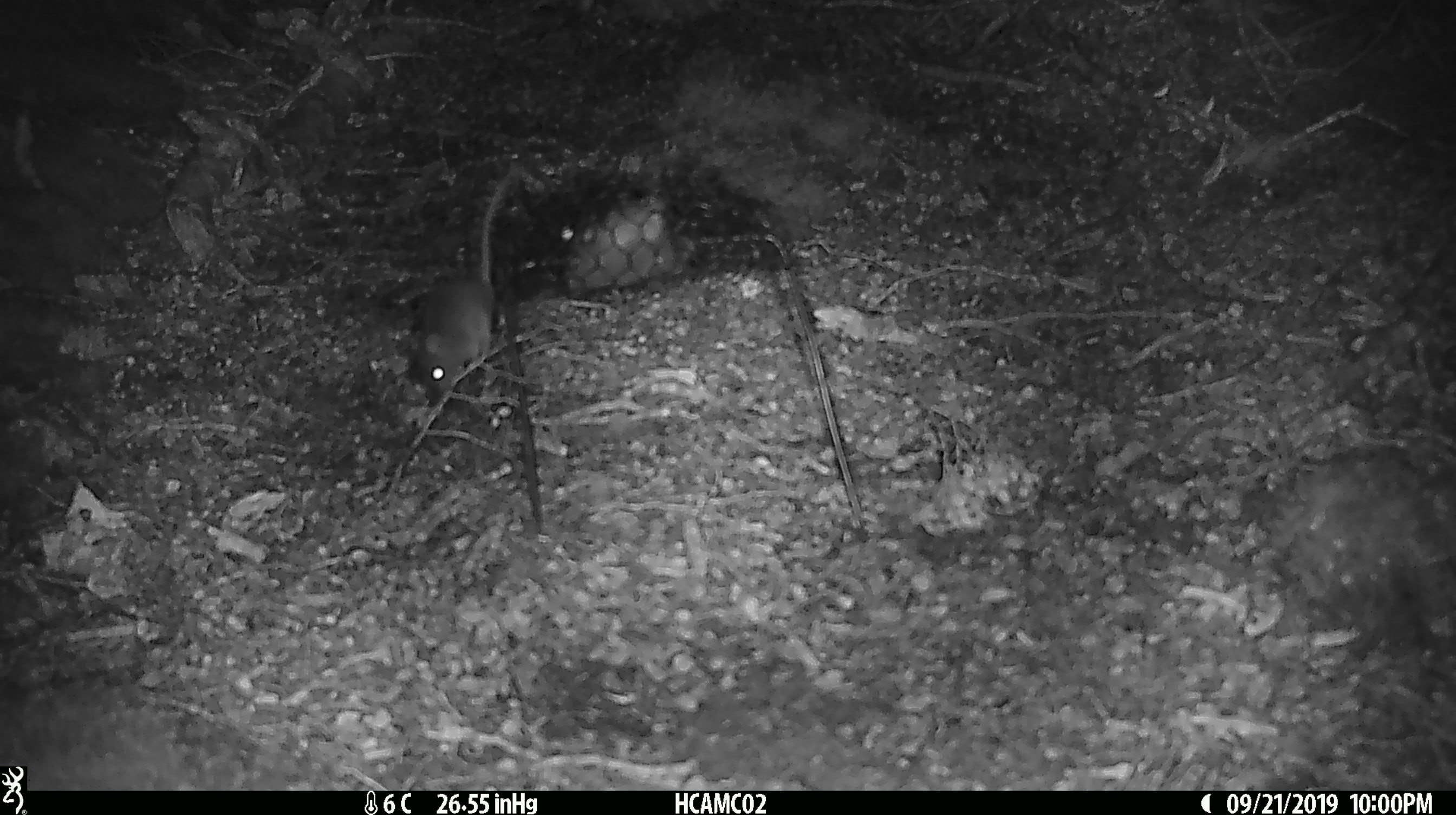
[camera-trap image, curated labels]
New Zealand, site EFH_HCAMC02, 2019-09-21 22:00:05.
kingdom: Animalia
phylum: Chordata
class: Mammalia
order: Rodentia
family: Muridae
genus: Mus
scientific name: Mus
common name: mouse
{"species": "mouse (Mus)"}